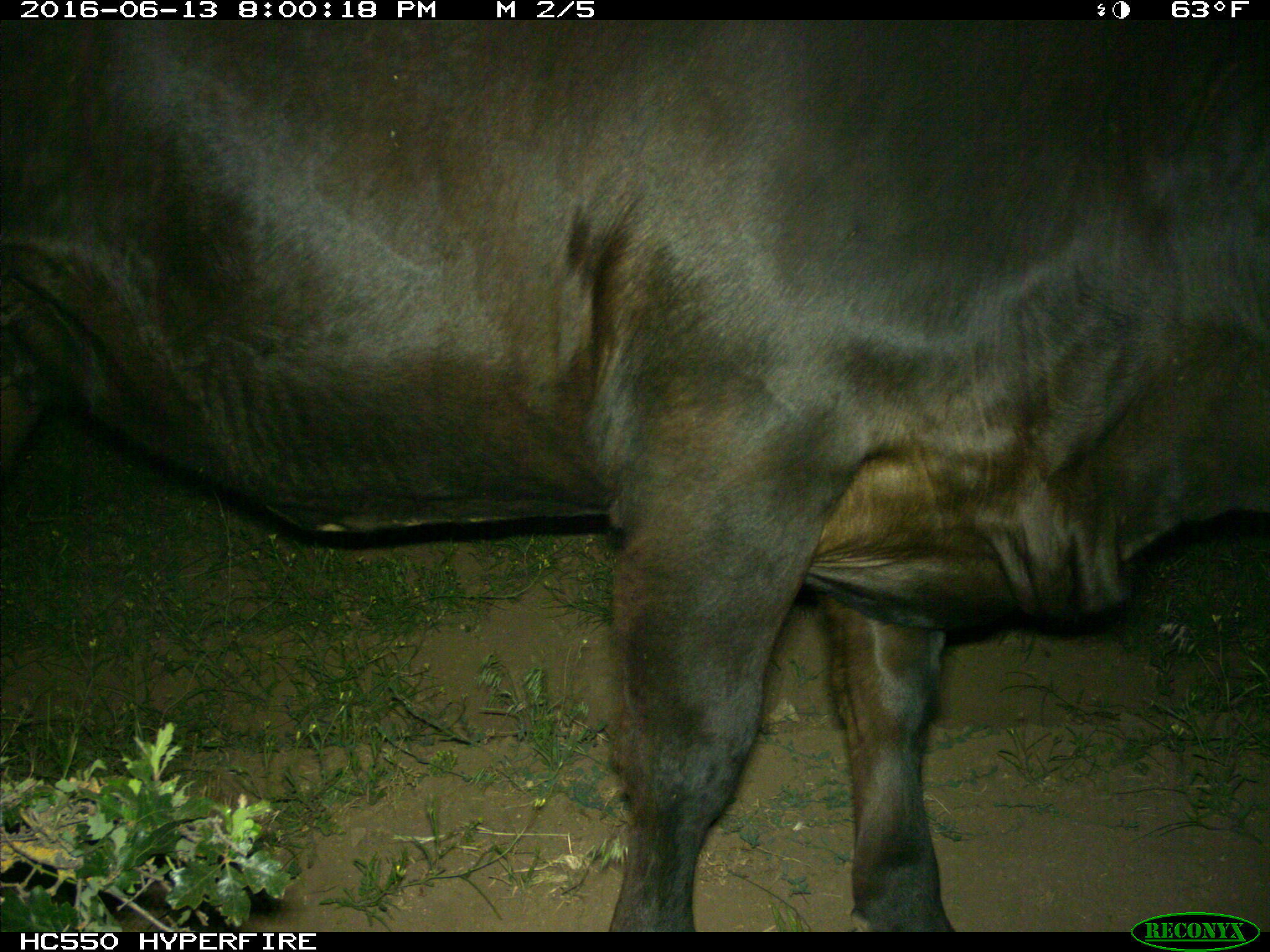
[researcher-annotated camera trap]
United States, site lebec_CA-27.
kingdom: Animalia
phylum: Chordata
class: Mammalia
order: Artiodactyla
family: Bovidae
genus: Bos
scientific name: Bos taurus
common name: domestic cow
Bos taurus (domestic cow).